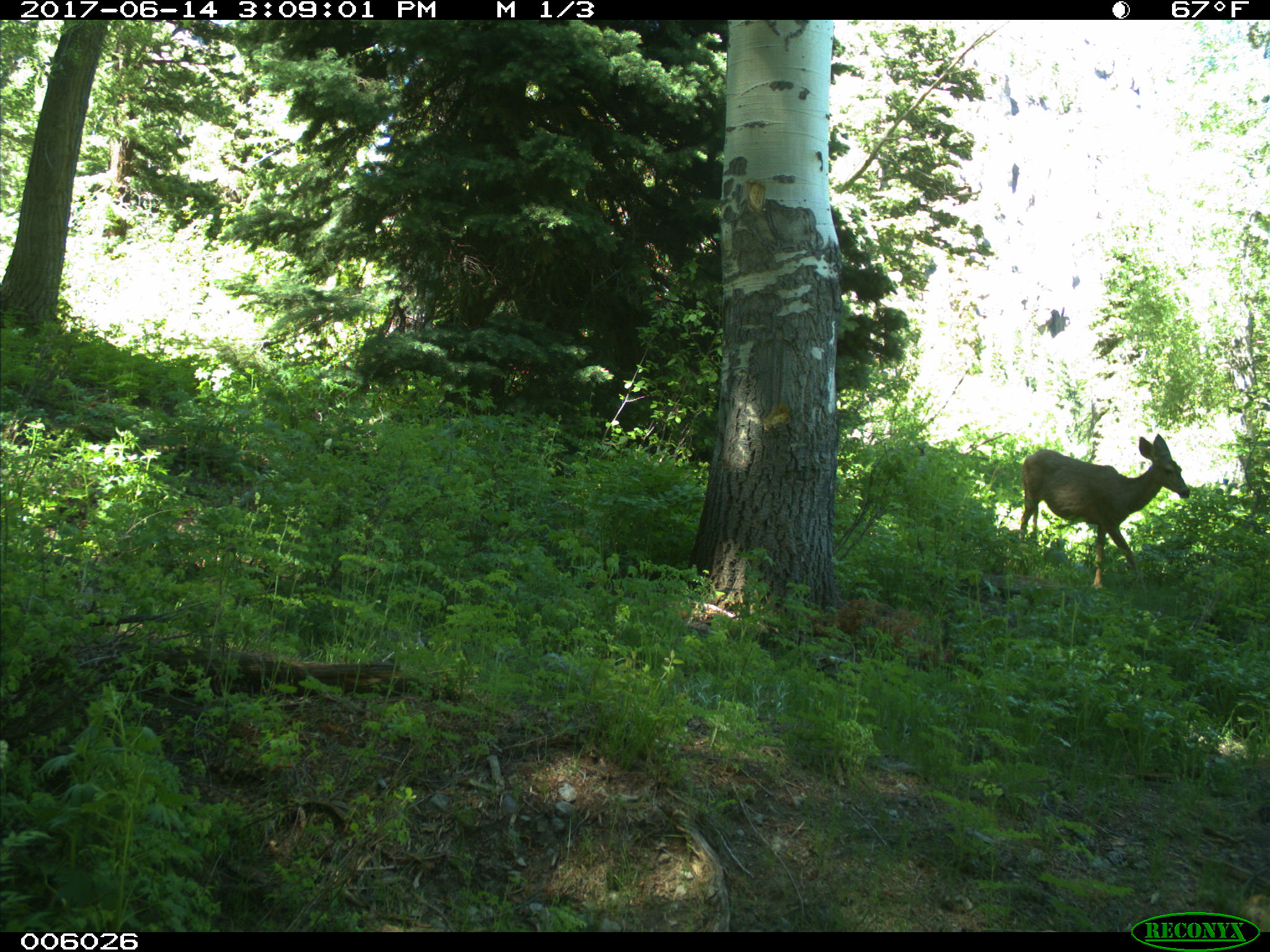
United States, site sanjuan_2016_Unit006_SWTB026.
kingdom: Animalia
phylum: Chordata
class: Mammalia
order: Artiodactyla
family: Cervidae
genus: Odocoileus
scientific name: Odocoileus hemionus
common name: mule deer